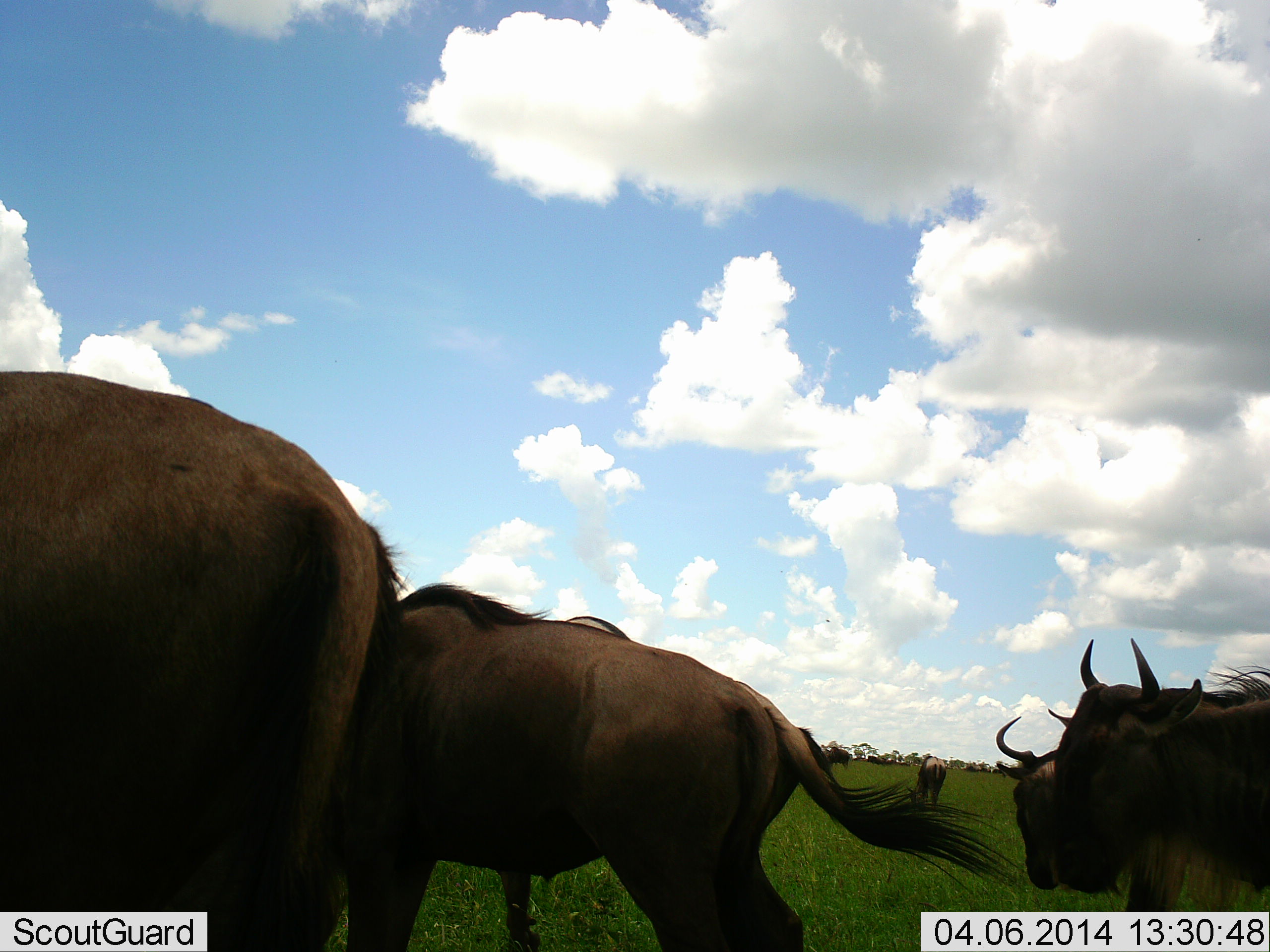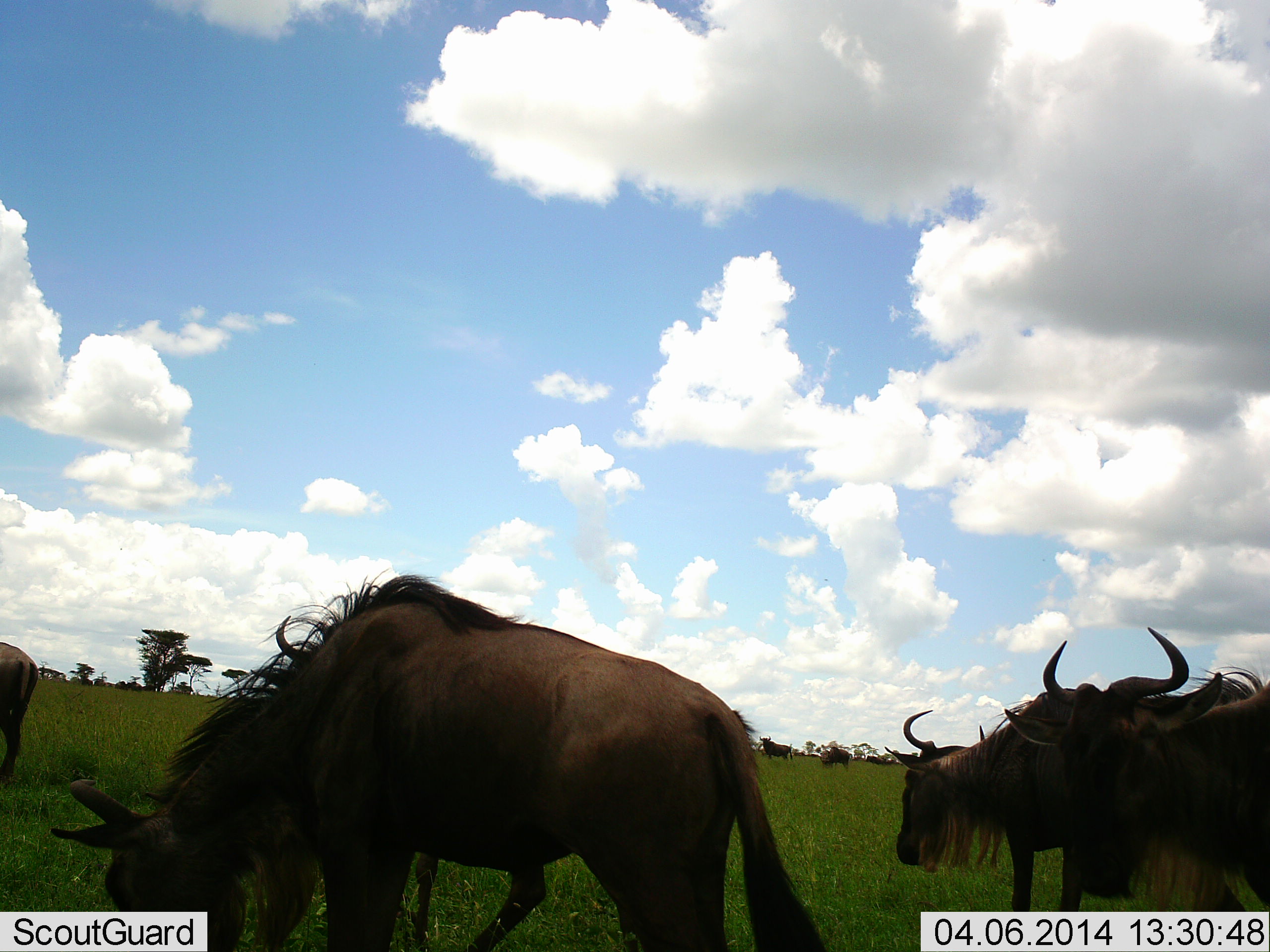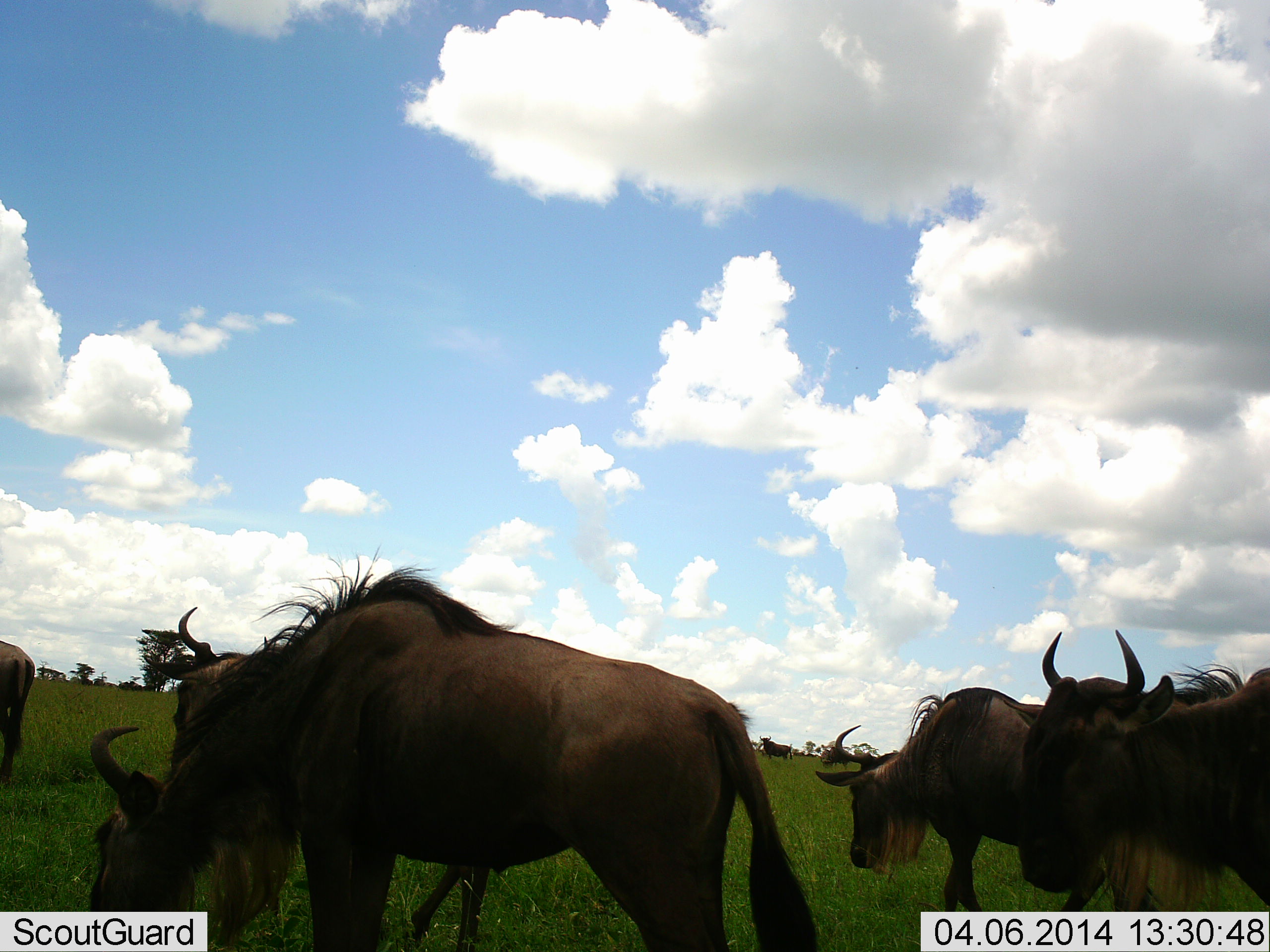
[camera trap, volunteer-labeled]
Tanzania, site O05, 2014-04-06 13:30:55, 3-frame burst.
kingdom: Animalia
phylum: Chordata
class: Mammalia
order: Artiodactyla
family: Bovidae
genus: Connochaetes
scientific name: Connochaetes taurinus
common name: blue wildebeest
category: wildebeest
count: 10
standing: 30%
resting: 10%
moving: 70%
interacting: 20%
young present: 0%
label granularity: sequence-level